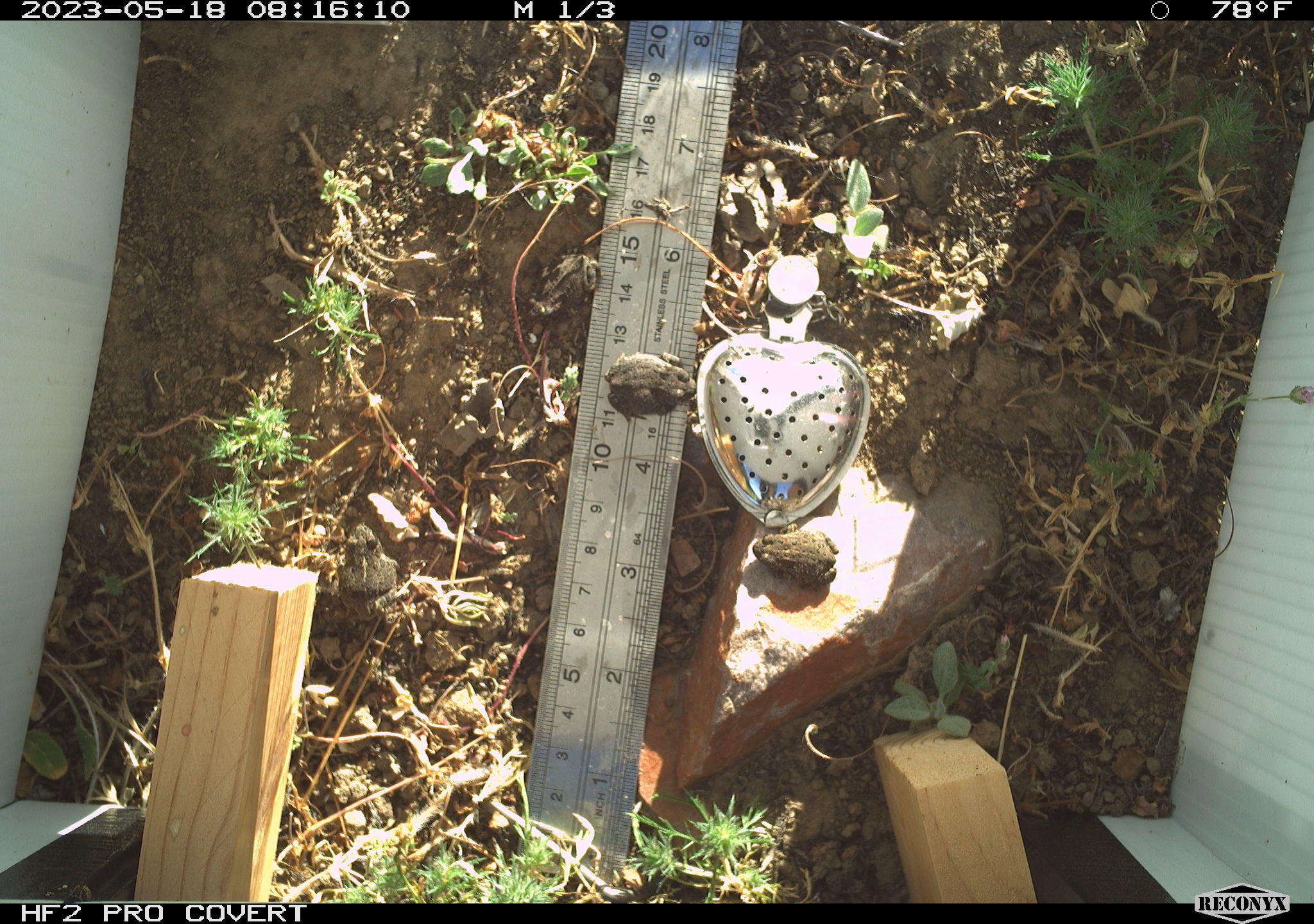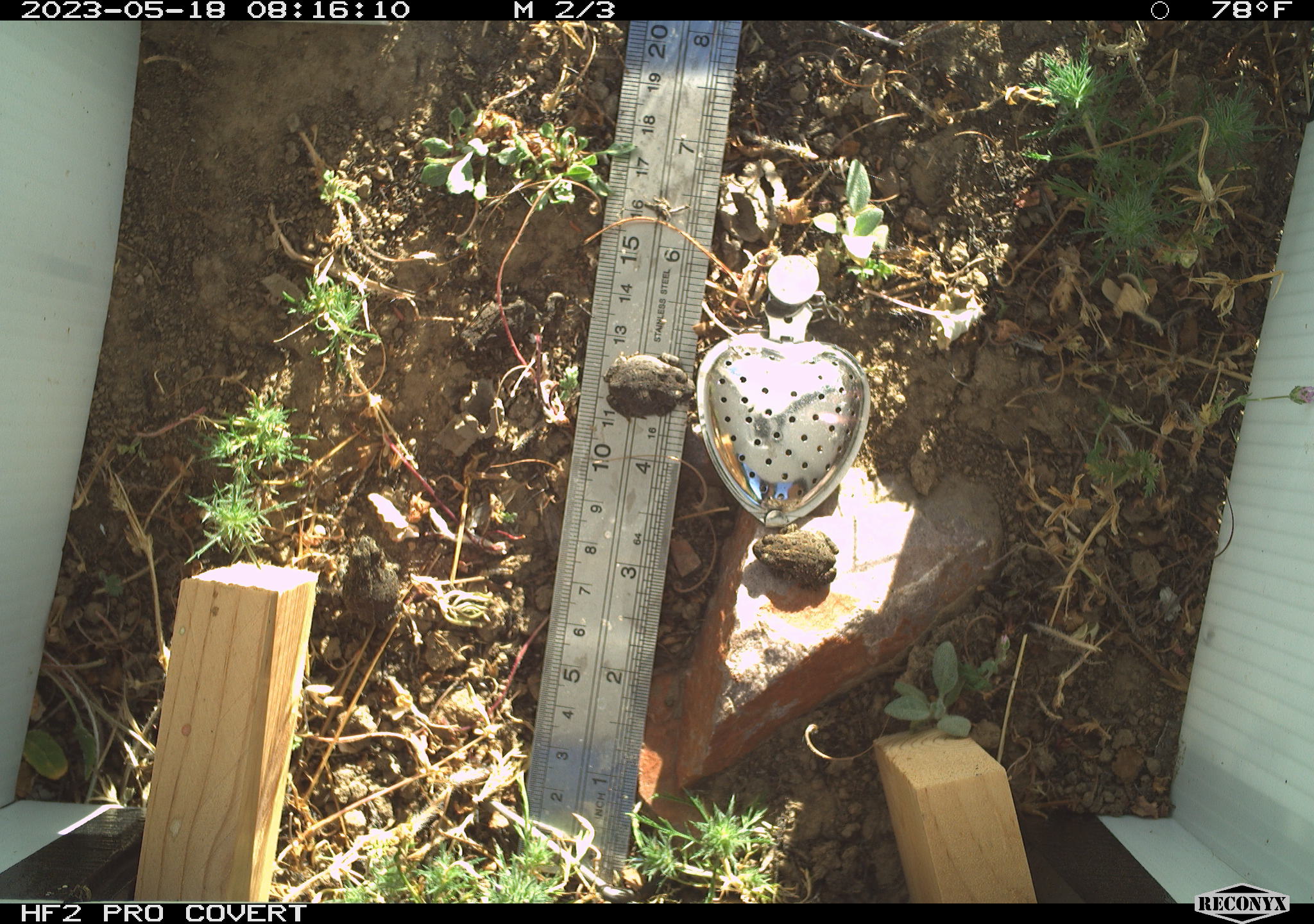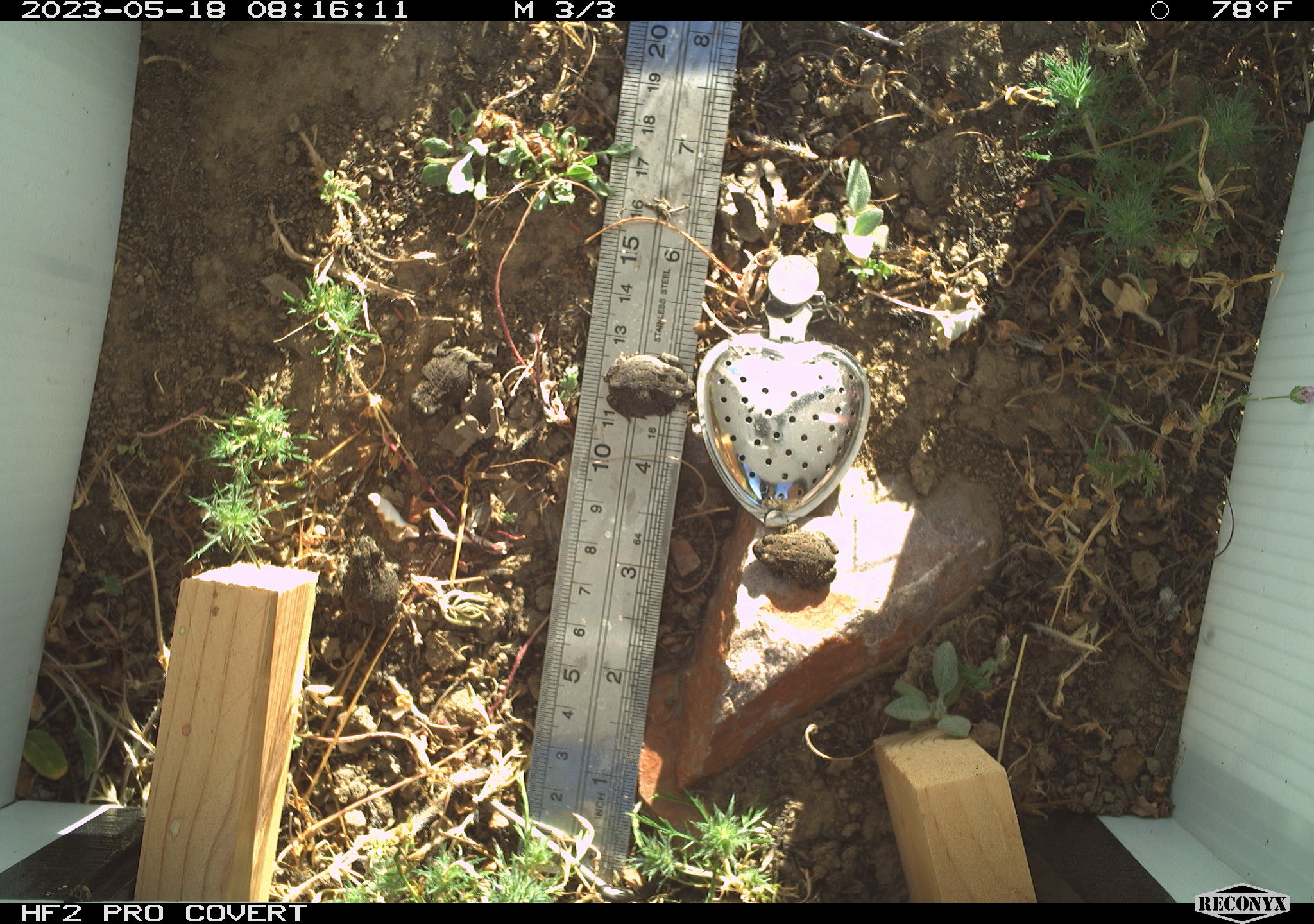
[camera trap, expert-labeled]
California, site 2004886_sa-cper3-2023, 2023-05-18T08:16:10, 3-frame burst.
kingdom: Animalia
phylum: Chordata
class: Amphibia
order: Anura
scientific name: Anura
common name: frogs